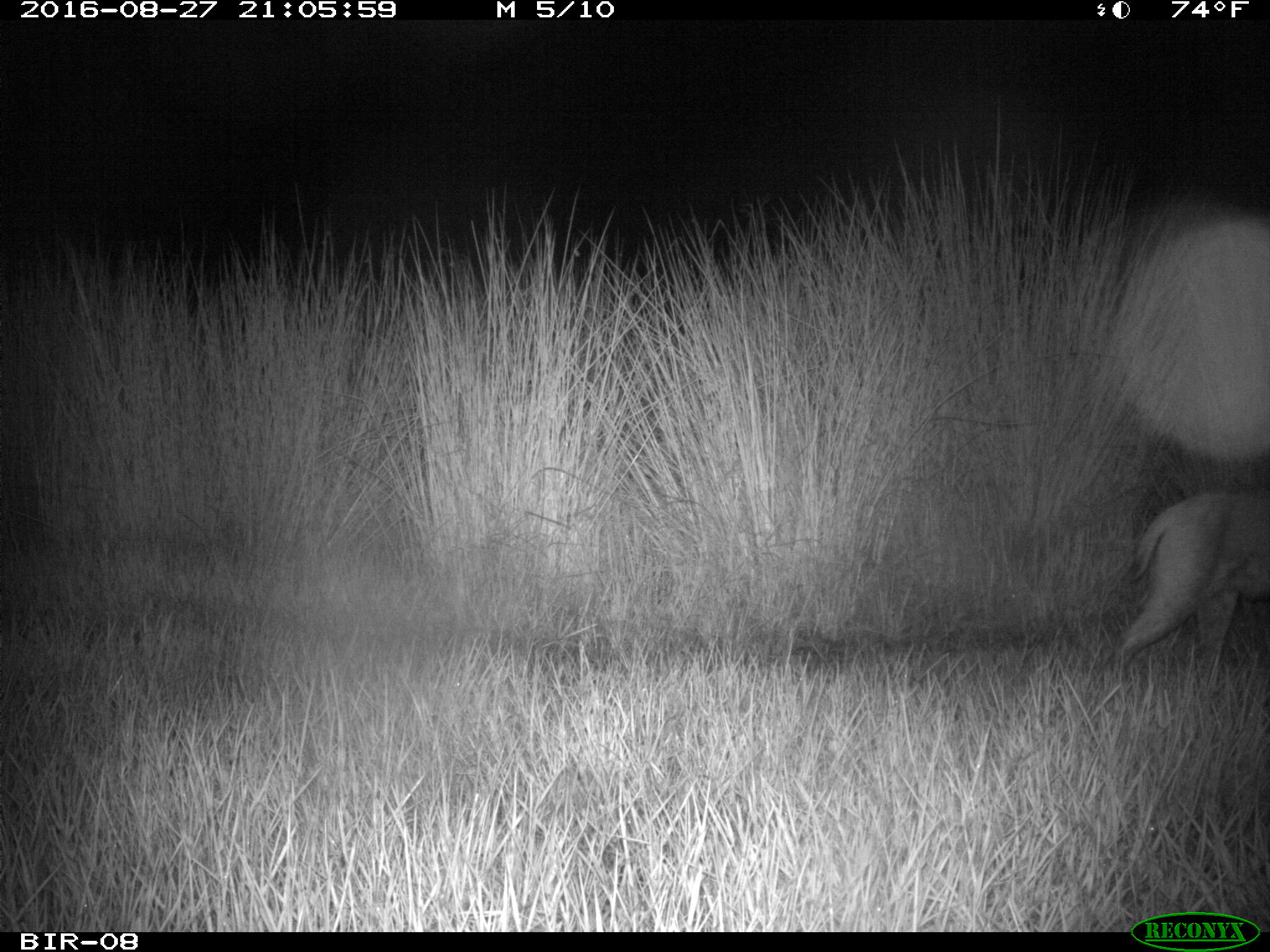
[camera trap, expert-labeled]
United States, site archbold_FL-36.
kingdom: Animalia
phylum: Chordata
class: Mammalia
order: Carnivora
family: Felidae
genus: Lynx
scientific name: Lynx rufus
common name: bobcat